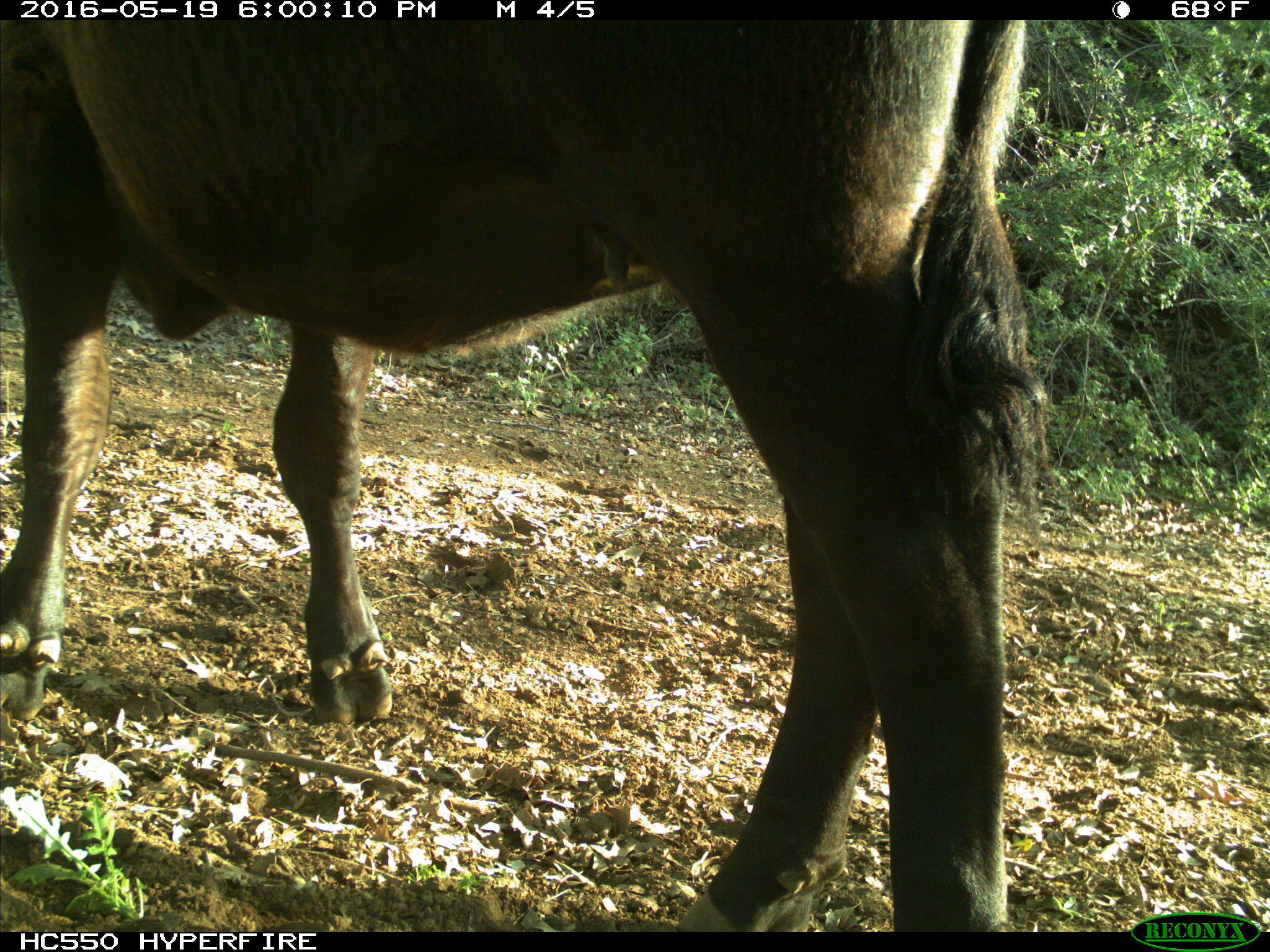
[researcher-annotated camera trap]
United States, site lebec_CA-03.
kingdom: Animalia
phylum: Chordata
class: Mammalia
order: Artiodactyla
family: Bovidae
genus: Bos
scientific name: Bos taurus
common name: domestic cow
Bos taurus (domestic cow).